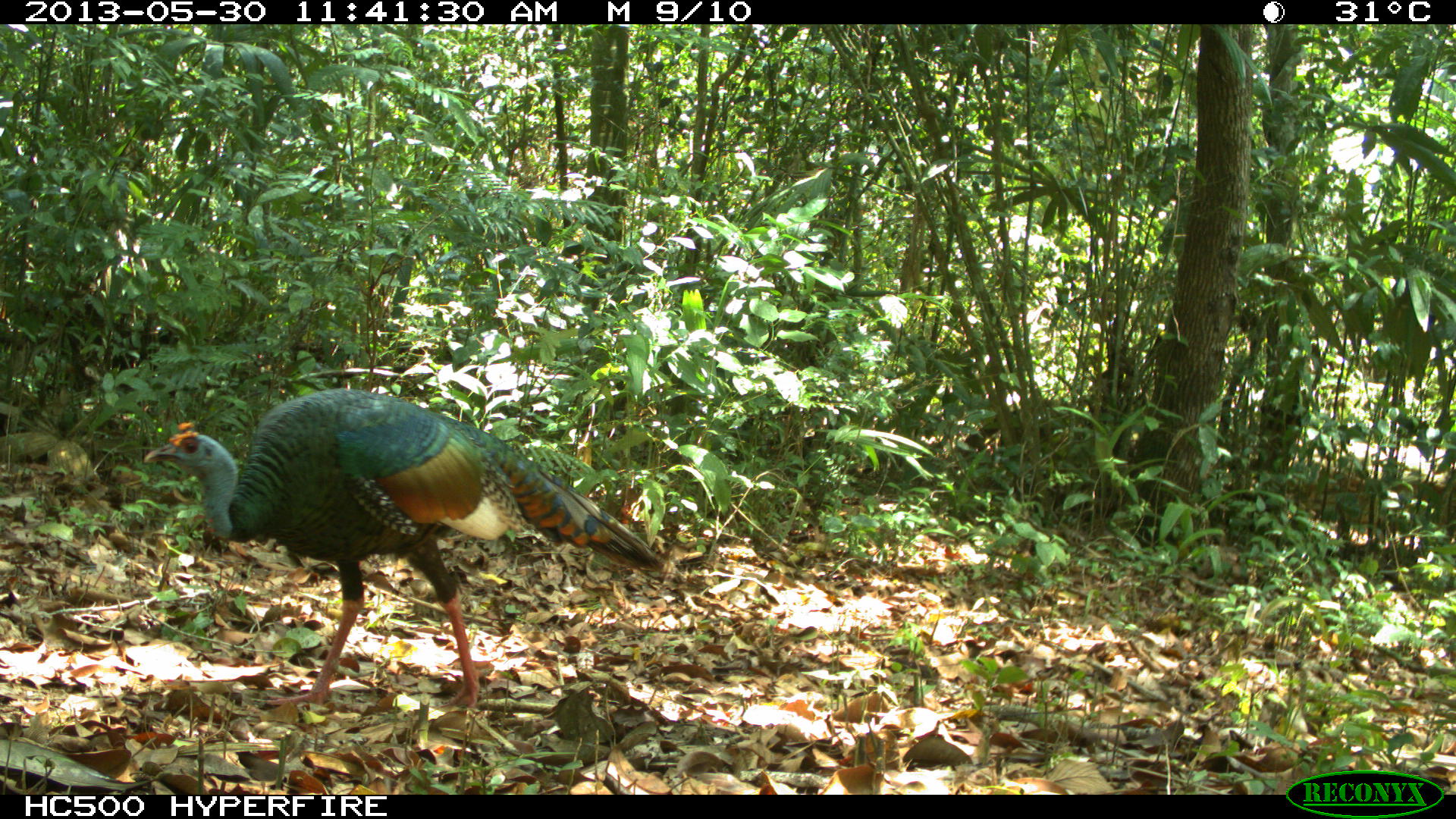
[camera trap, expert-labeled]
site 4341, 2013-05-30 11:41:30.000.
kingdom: Animalia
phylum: Chordata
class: Aves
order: Galliformes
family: Phasianidae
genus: Meleagris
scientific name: Meleagris ocellata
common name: ocellated turkey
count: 1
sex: male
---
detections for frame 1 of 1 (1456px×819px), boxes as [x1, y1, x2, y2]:
meleagris ocellata: [142, 386, 663, 708]